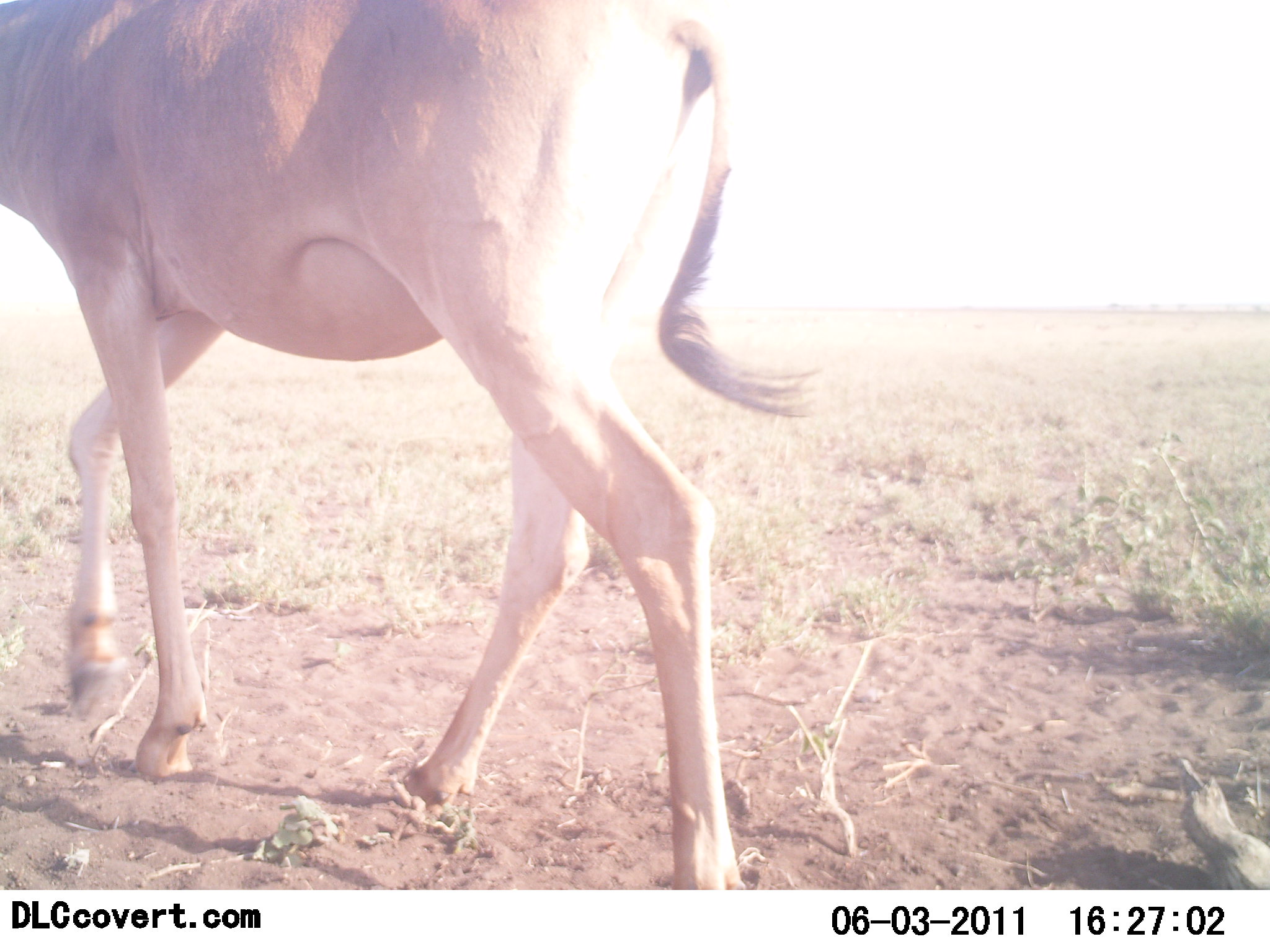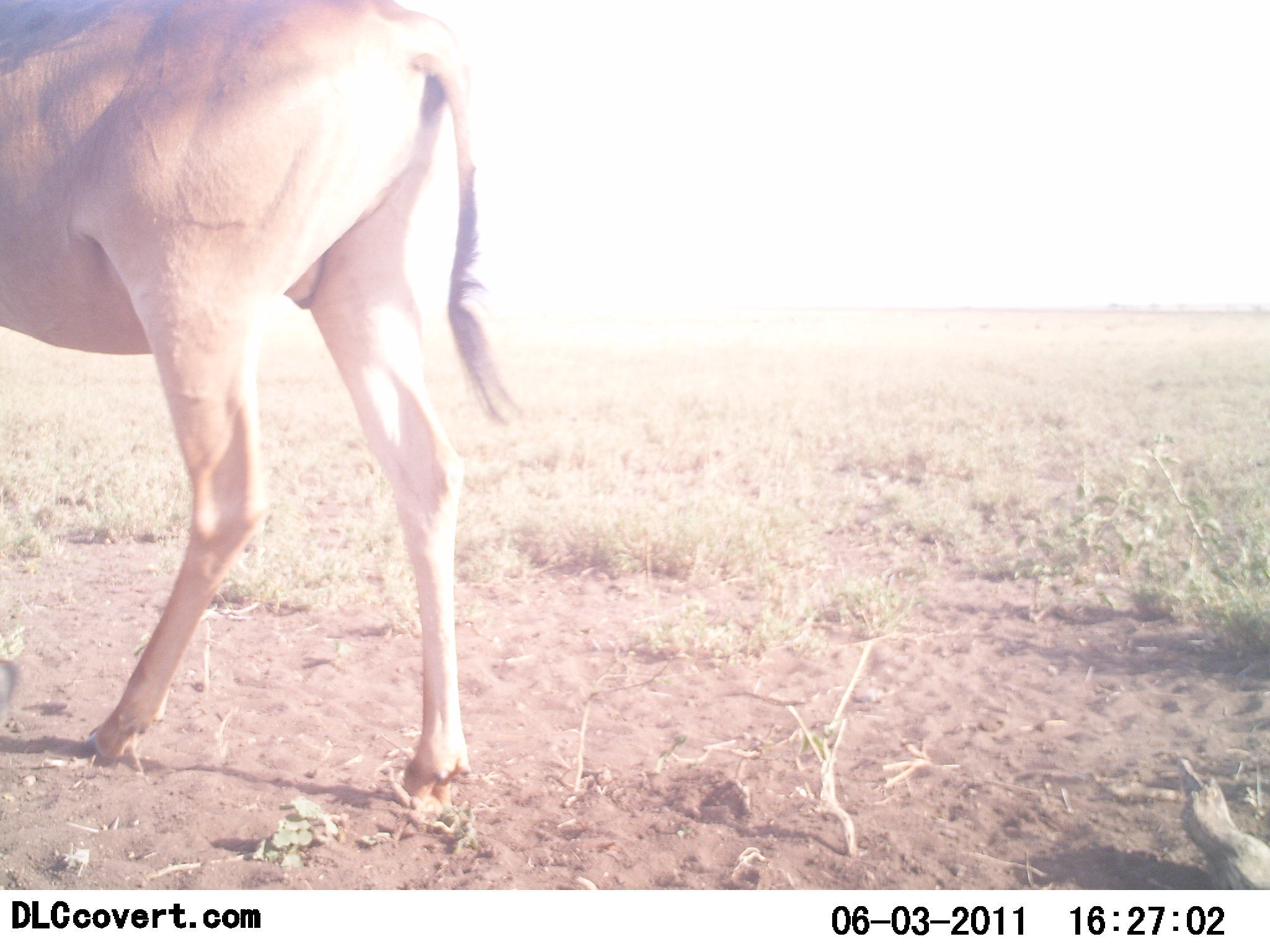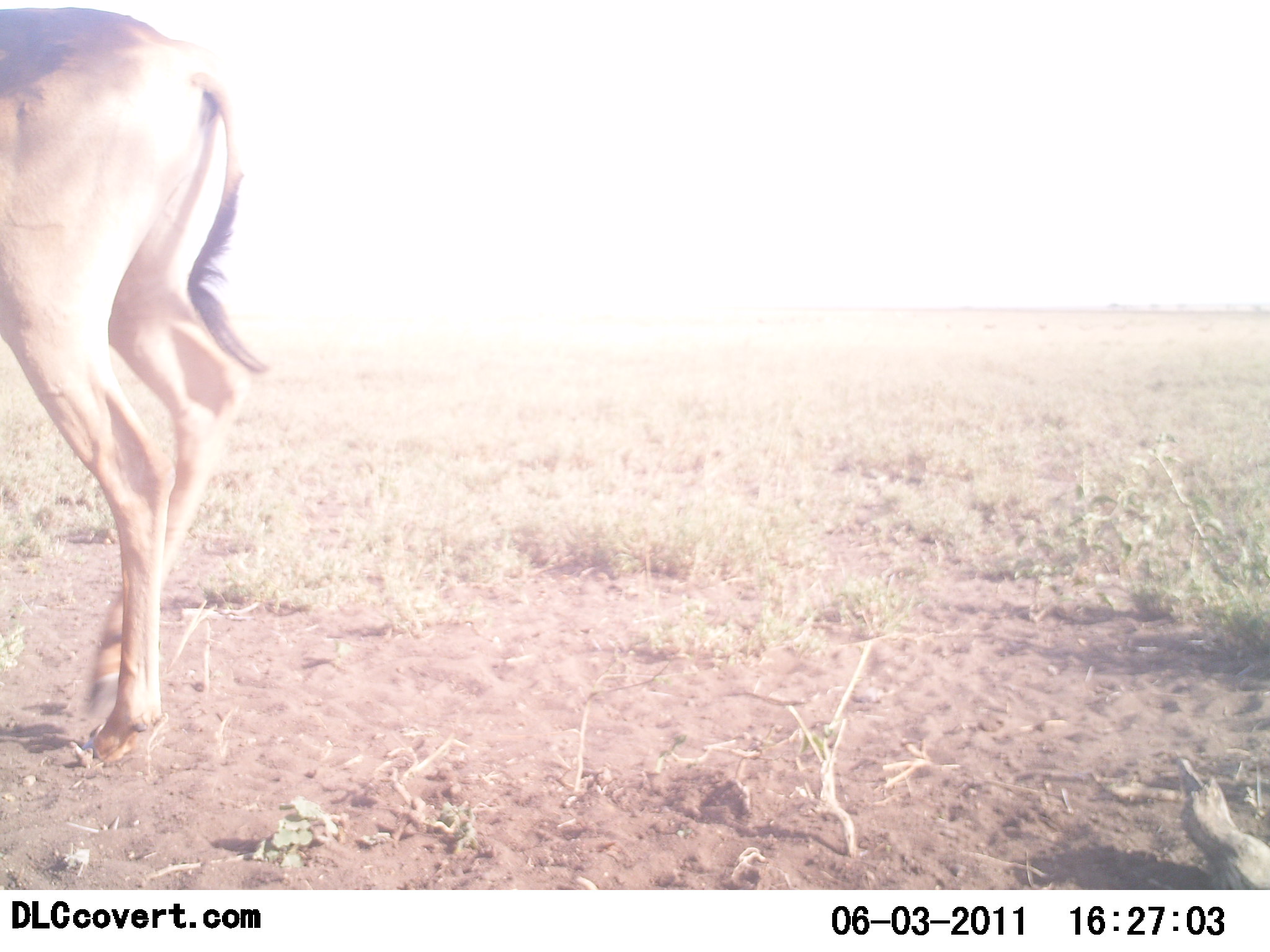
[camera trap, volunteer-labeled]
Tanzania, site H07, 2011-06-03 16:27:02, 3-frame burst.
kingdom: Animalia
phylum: Chordata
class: Mammalia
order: Artiodactyla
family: Bovidae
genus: Alcelaphus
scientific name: Alcelaphus buselaphus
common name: hartebeest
Hartebeest (Alcelaphus buselaphus), count 1. Behavior (volunteer vote fractions): standing 0%, resting 0%, moving 100%, interacting 0%. Young present (vote fraction): 0%. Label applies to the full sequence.